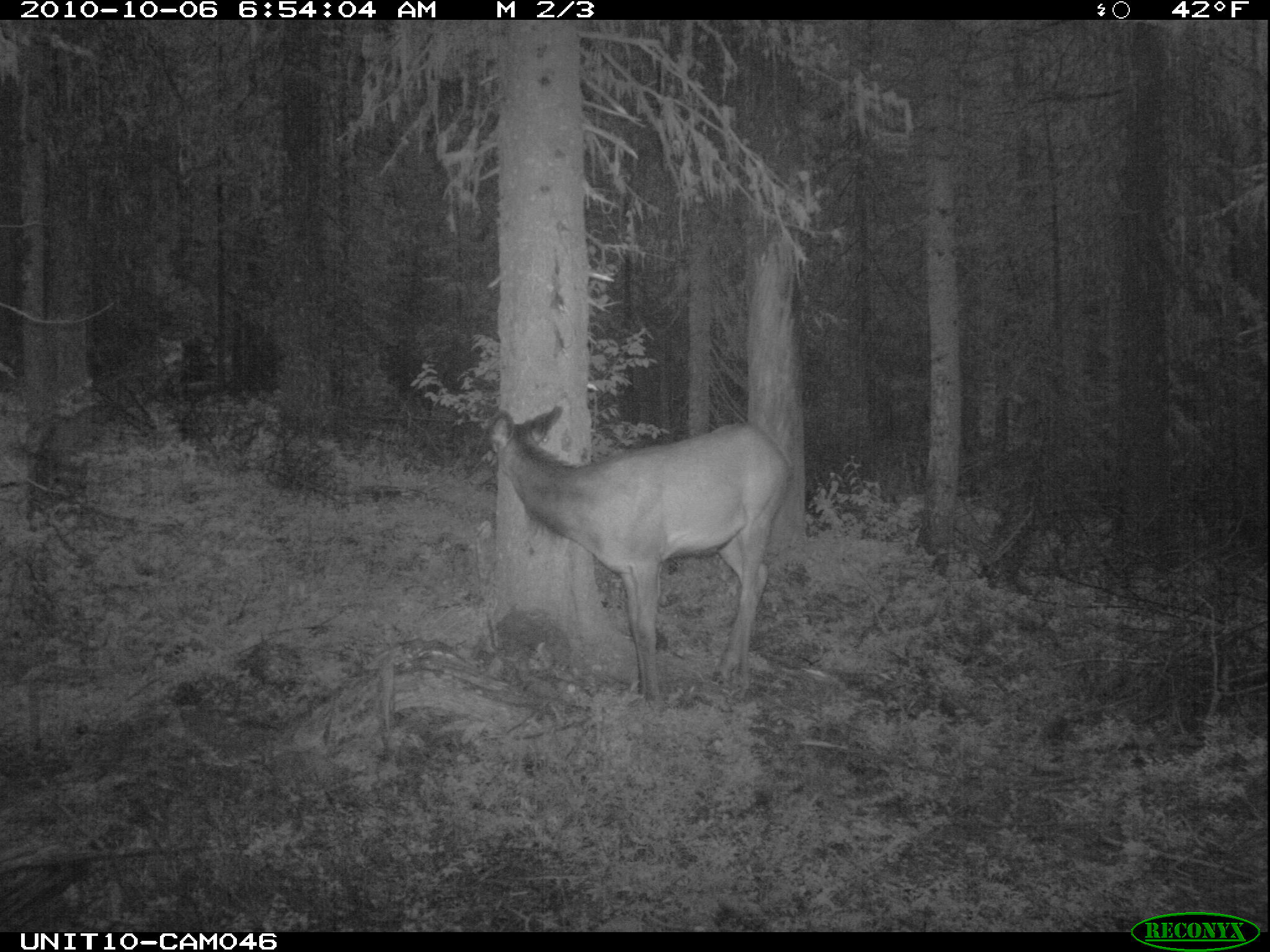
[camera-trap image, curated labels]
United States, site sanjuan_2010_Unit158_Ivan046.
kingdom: Animalia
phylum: Chordata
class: Mammalia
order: Artiodactyla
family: Cervidae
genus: Cervus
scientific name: Cervus elaphus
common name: red deer